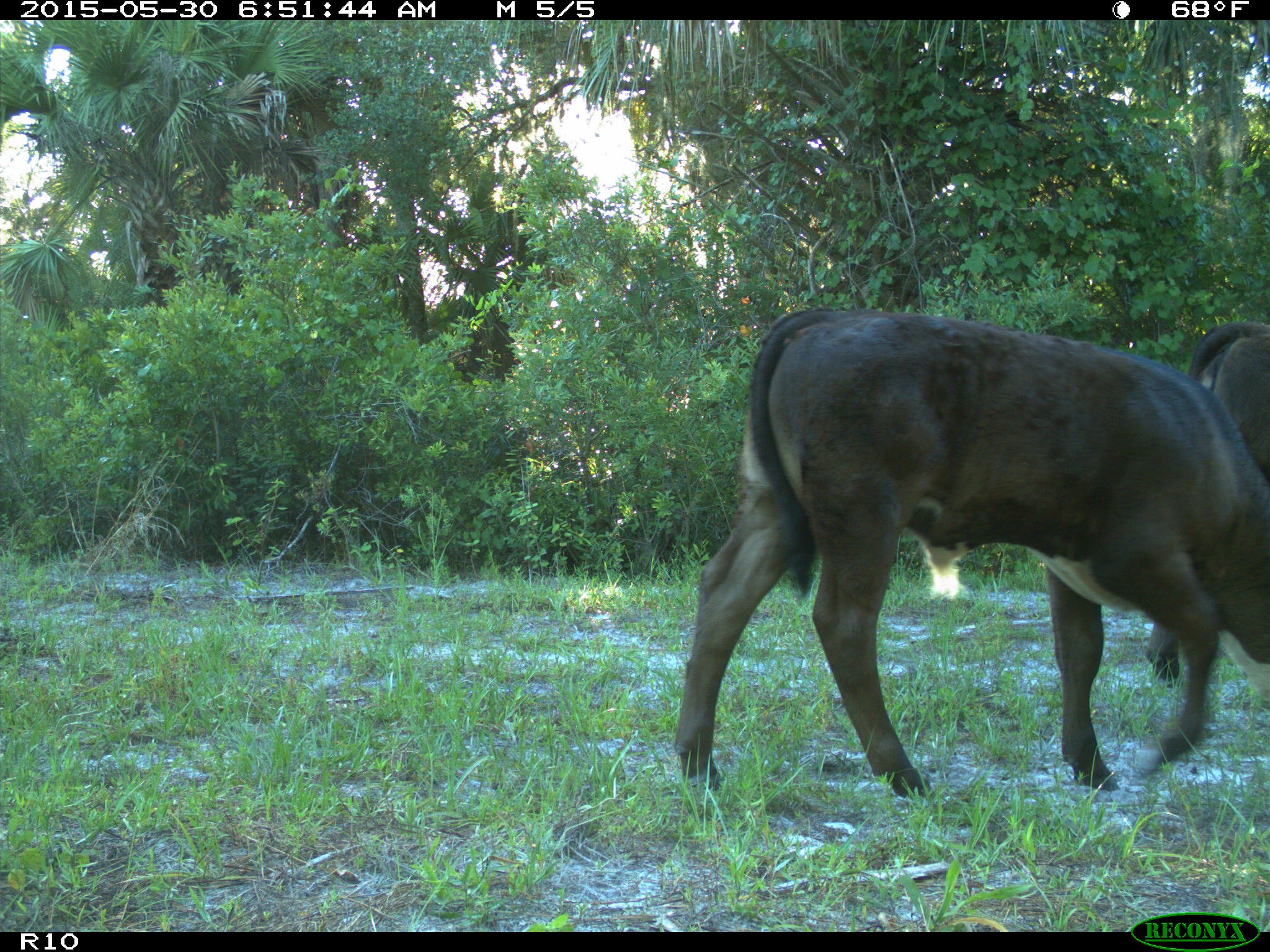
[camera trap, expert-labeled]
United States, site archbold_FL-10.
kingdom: Animalia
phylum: Chordata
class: Mammalia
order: Artiodactyla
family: Bovidae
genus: Bos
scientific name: Bos taurus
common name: domestic cow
Bos taurus (domestic cow).